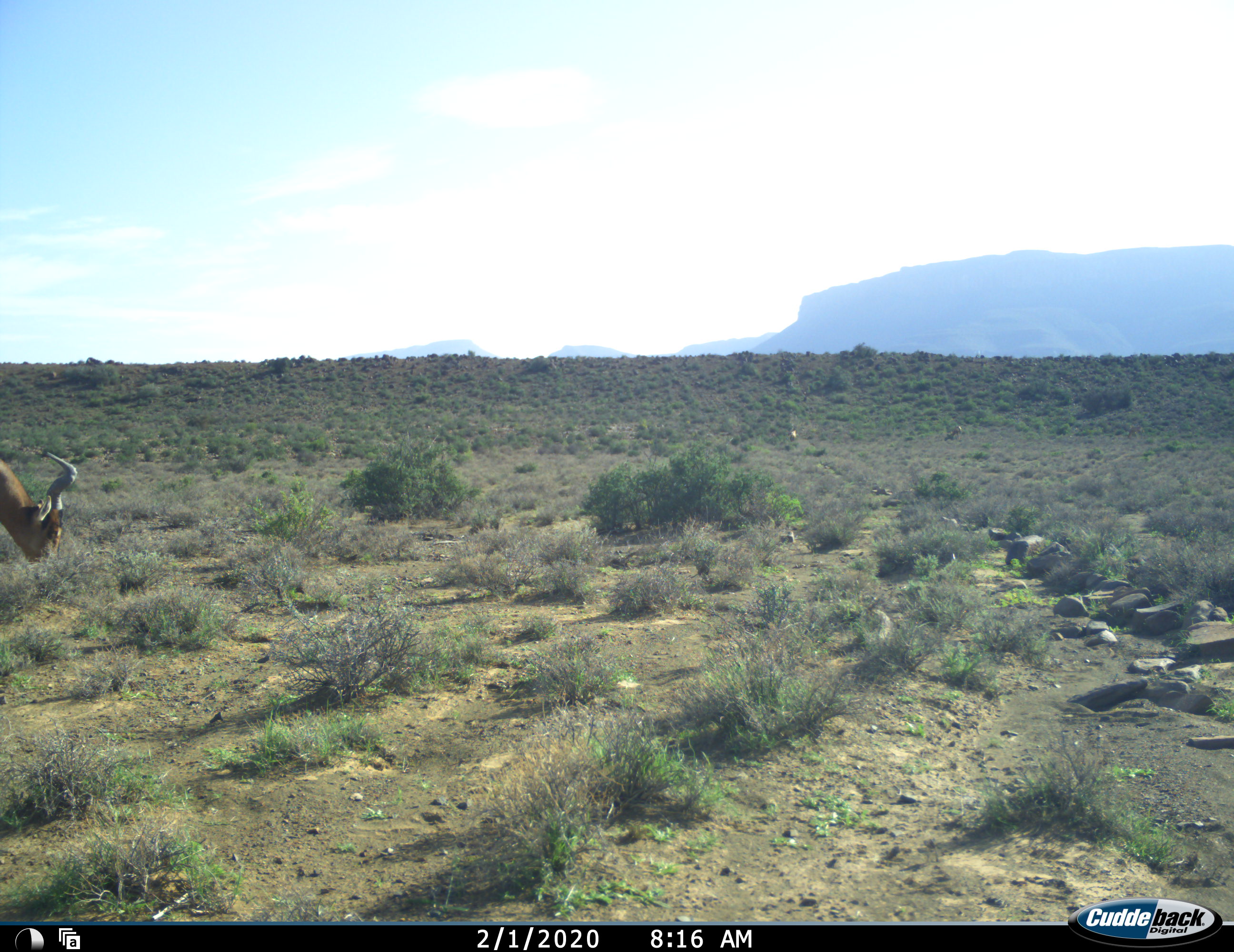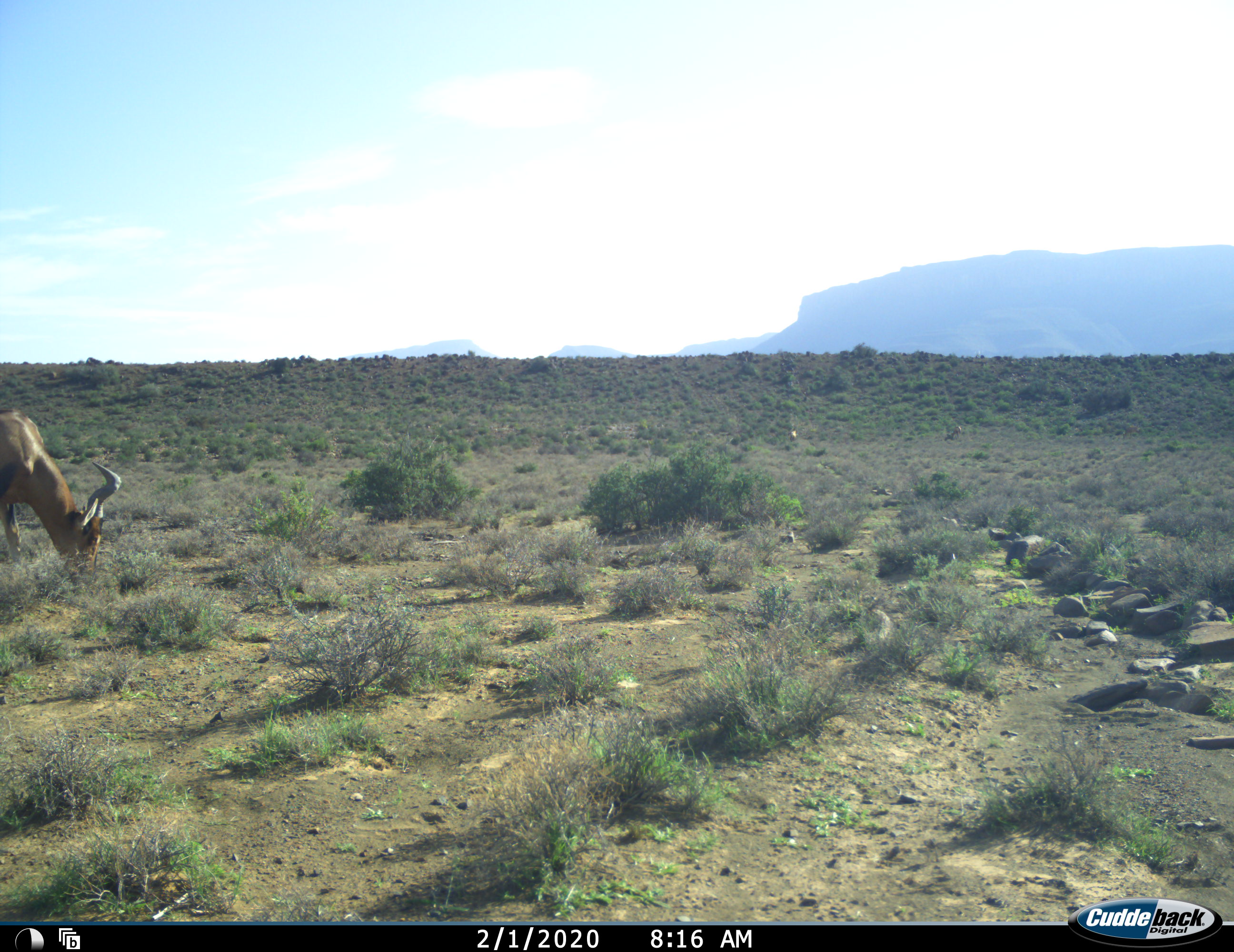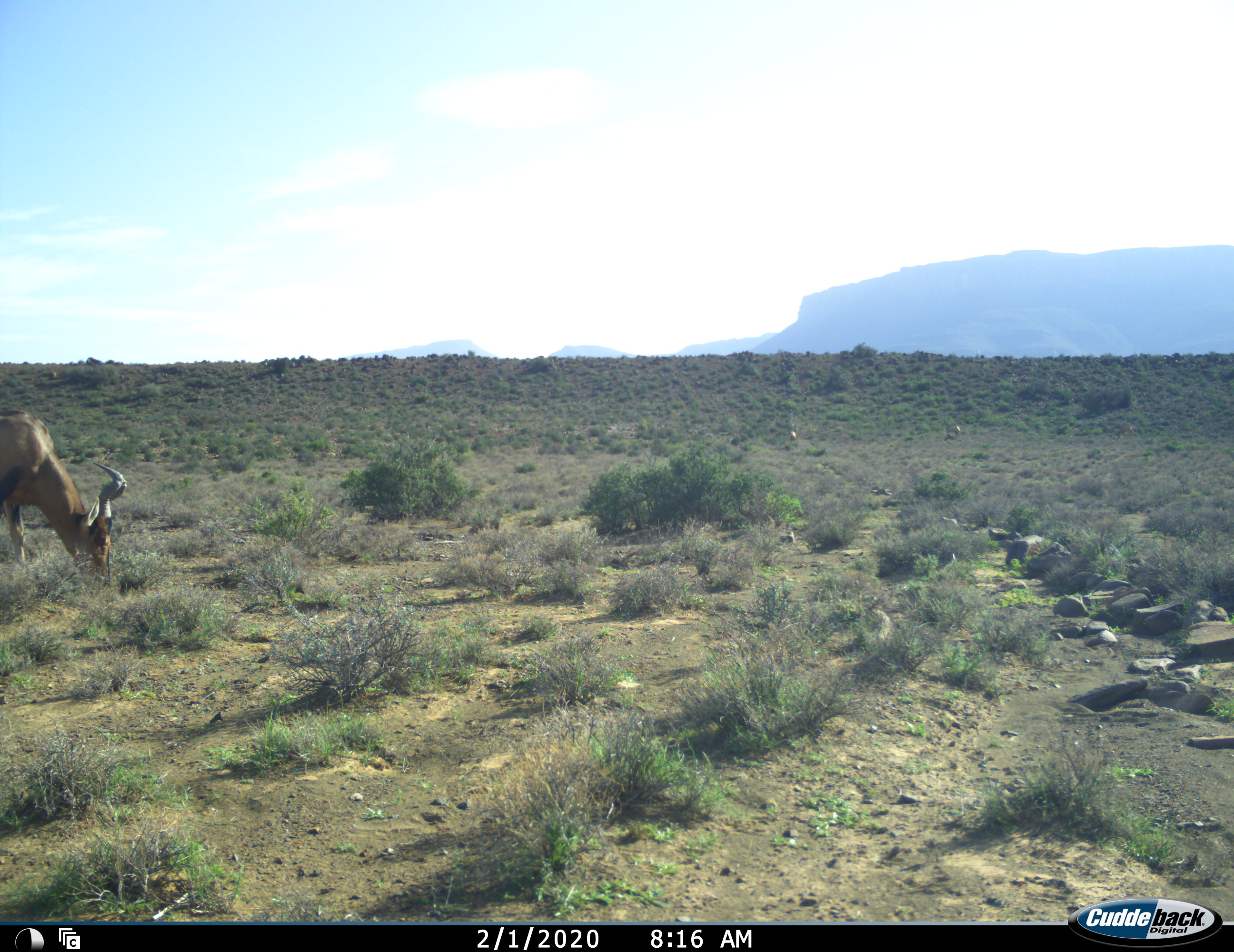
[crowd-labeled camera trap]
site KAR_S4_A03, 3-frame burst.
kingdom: Animalia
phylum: Chordata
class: Mammalia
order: Artiodactyla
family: Bovidae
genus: Alcelaphus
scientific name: Alcelaphus buselaphus caama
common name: red hartebeest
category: hartebeestred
Hartebeestred (red hartebeest) (Alcelaphus buselaphus caama), count 1. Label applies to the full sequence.